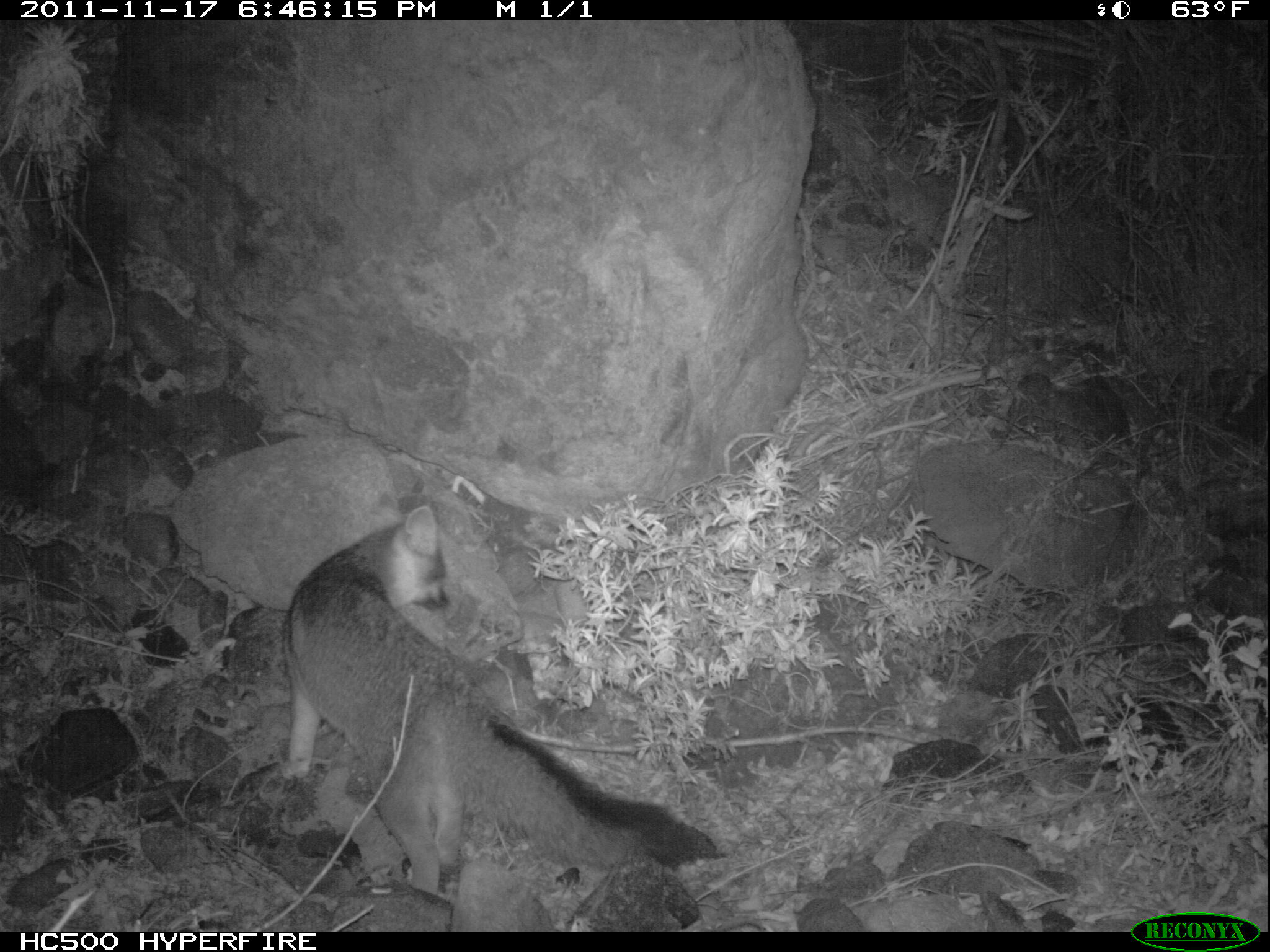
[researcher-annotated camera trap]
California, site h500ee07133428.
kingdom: Animalia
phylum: Chordata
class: Mammalia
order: Carnivora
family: Canidae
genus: Urocyon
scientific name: Urocyon littoralis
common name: island fox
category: fox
Fox (island fox) (Urocyon littoralis).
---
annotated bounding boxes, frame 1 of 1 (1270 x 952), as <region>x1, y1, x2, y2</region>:
fox: <region>280, 504, 722, 897</region>